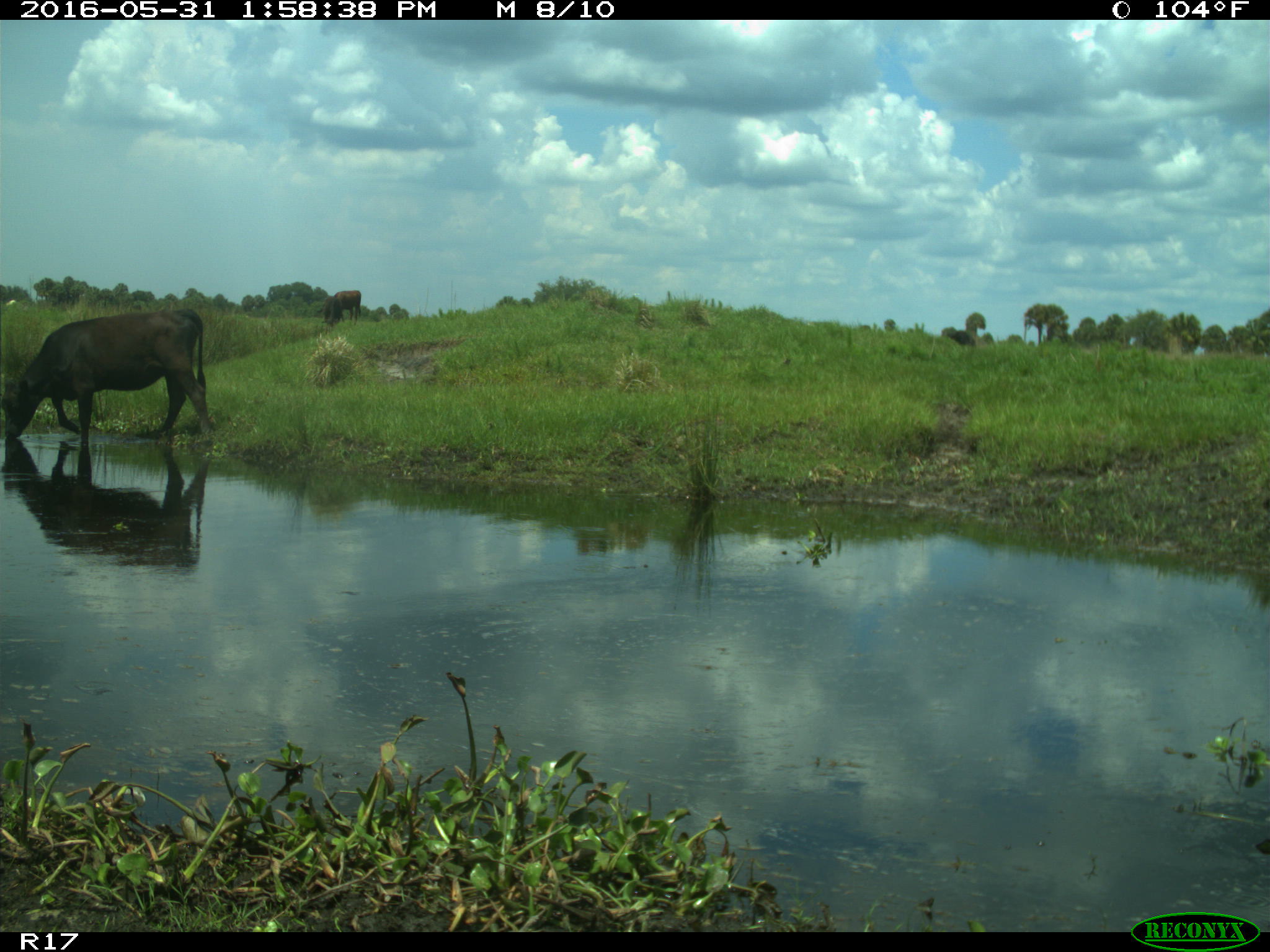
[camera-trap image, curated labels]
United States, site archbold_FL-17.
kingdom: Animalia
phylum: Chordata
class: Mammalia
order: Artiodactyla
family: Bovidae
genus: Bos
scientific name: Bos taurus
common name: domestic cow